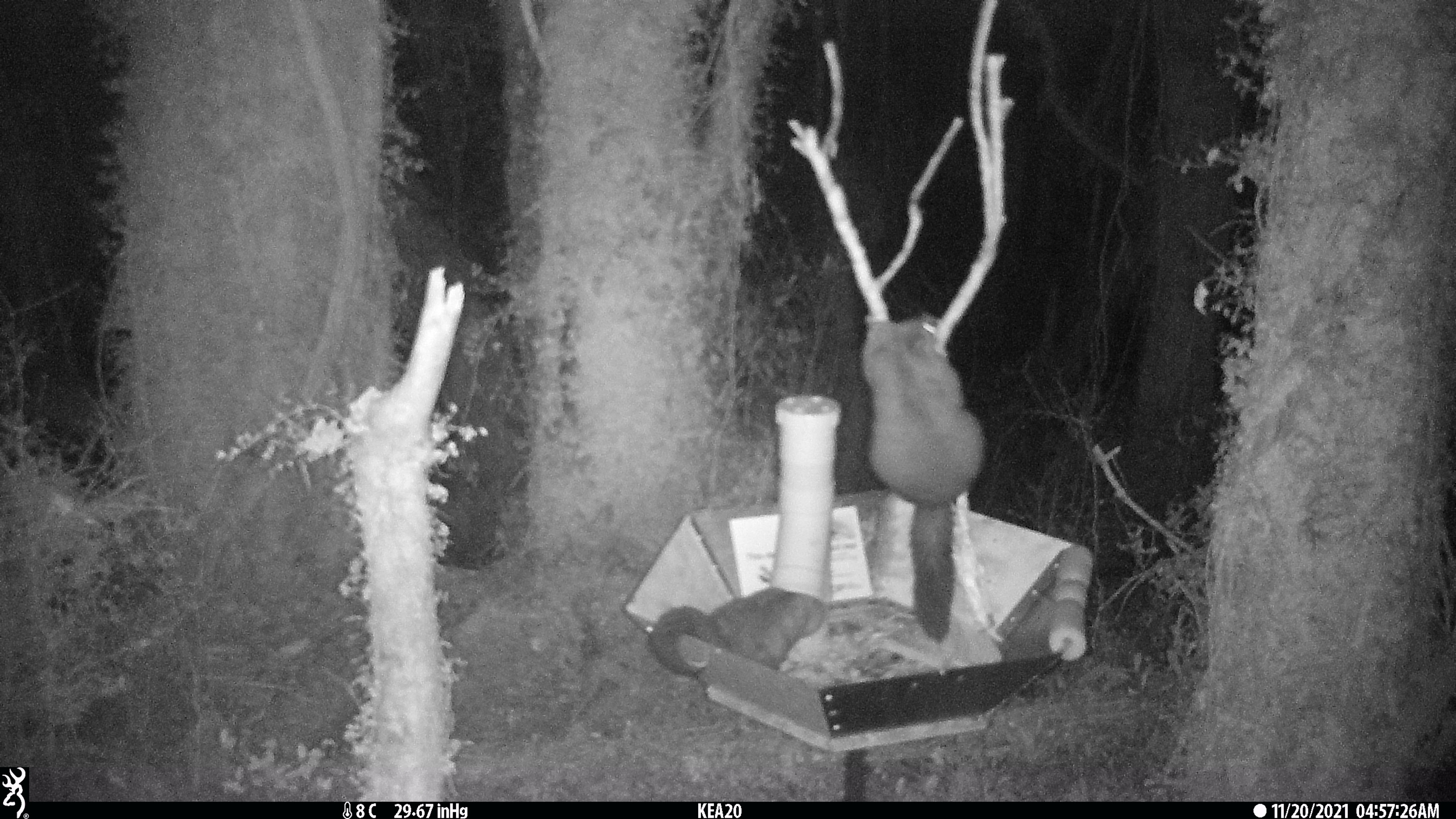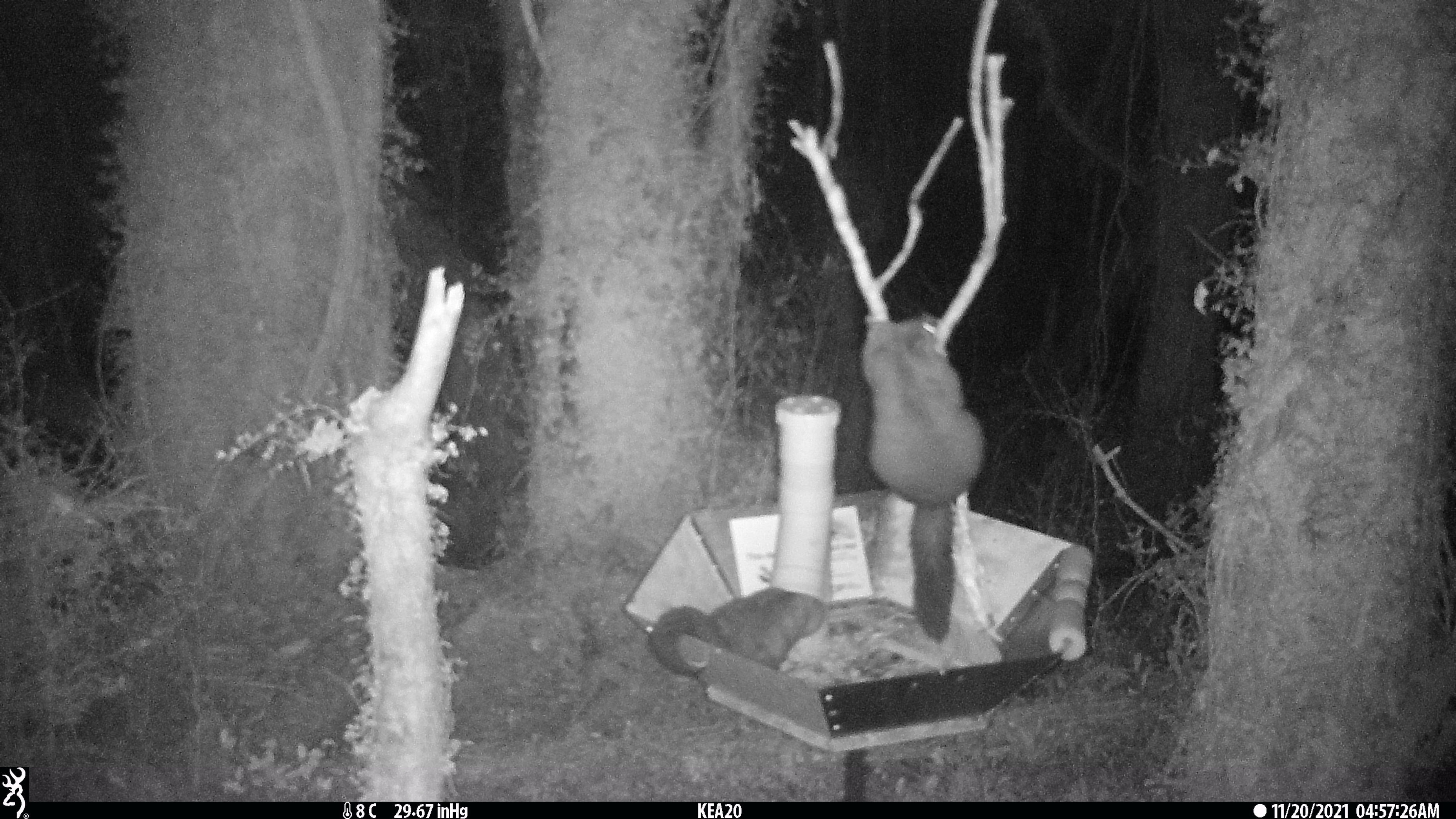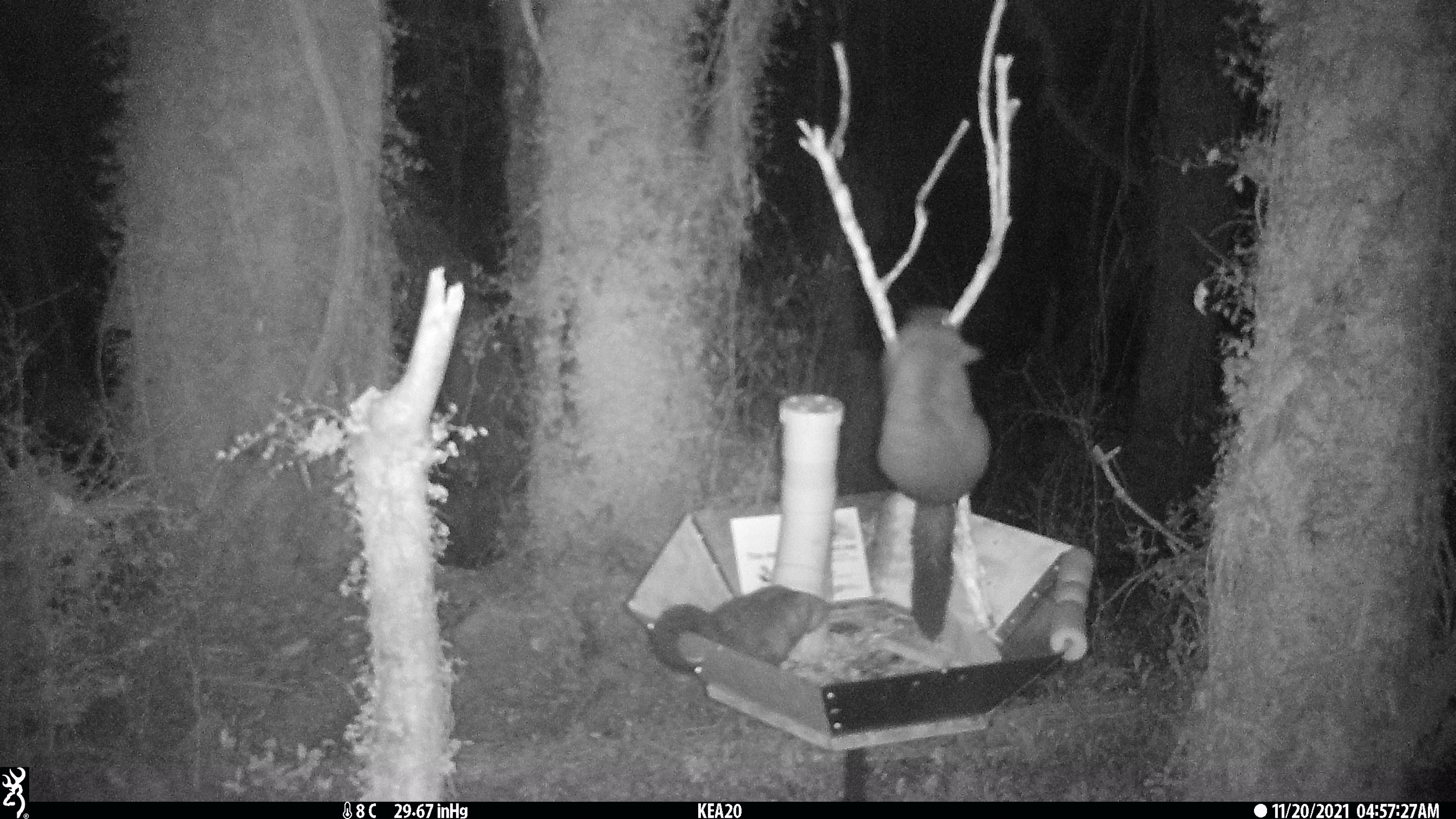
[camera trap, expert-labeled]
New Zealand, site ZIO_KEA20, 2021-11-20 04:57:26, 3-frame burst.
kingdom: Animalia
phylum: Chordata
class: Mammalia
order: Diprotodontia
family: Phalangeridae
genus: Trichosurus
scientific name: Trichosurus vulpecula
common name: common brushtail possum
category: possum